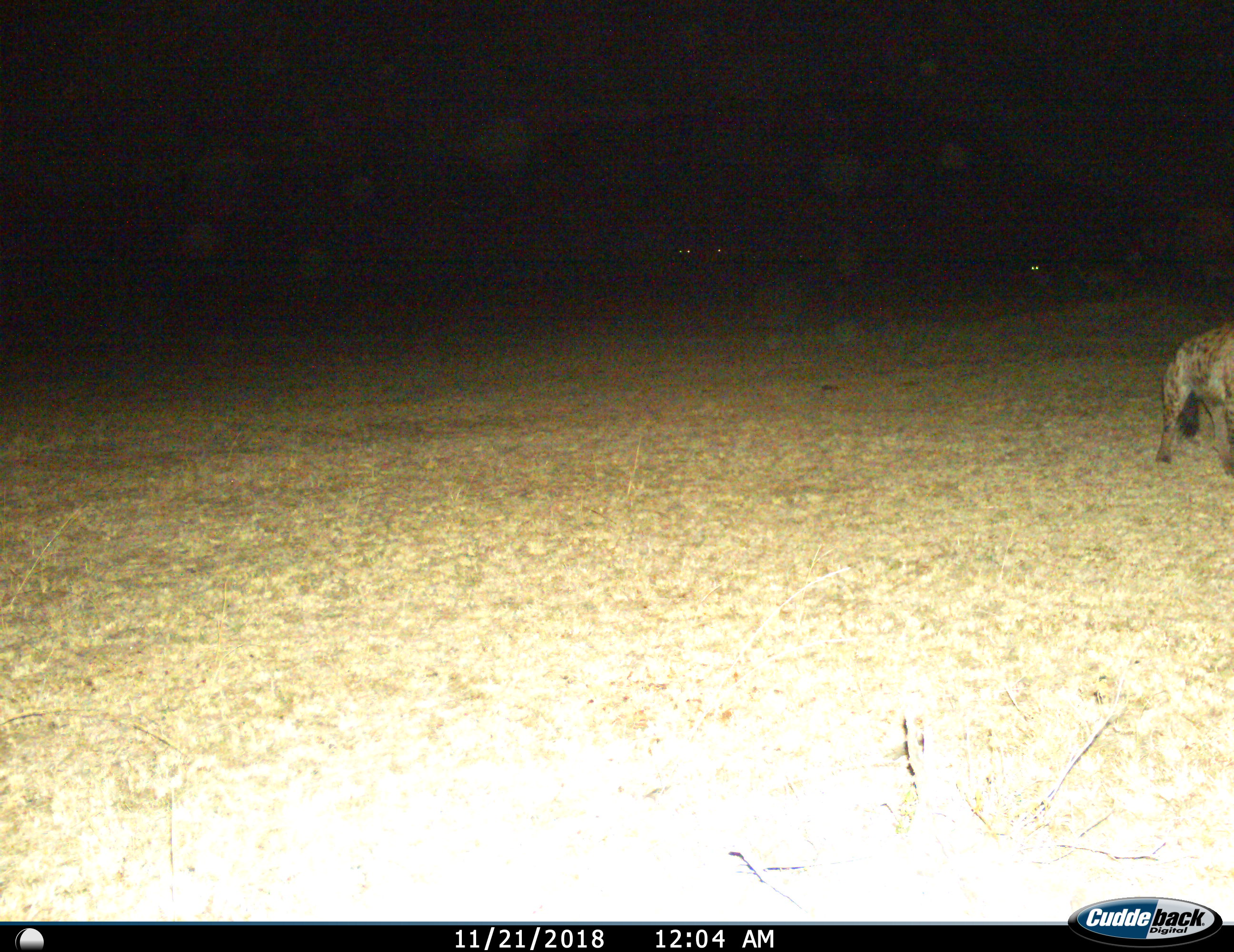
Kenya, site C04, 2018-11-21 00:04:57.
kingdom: Animalia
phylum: Chordata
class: Mammalia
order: Carnivora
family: Hyaenidae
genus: Crocuta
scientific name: Crocuta crocuta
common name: spotted hyena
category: hyenaspotted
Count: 1.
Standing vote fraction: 40%.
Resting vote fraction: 0%.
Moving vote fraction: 70%.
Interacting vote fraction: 10%.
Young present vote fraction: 0%.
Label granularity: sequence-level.